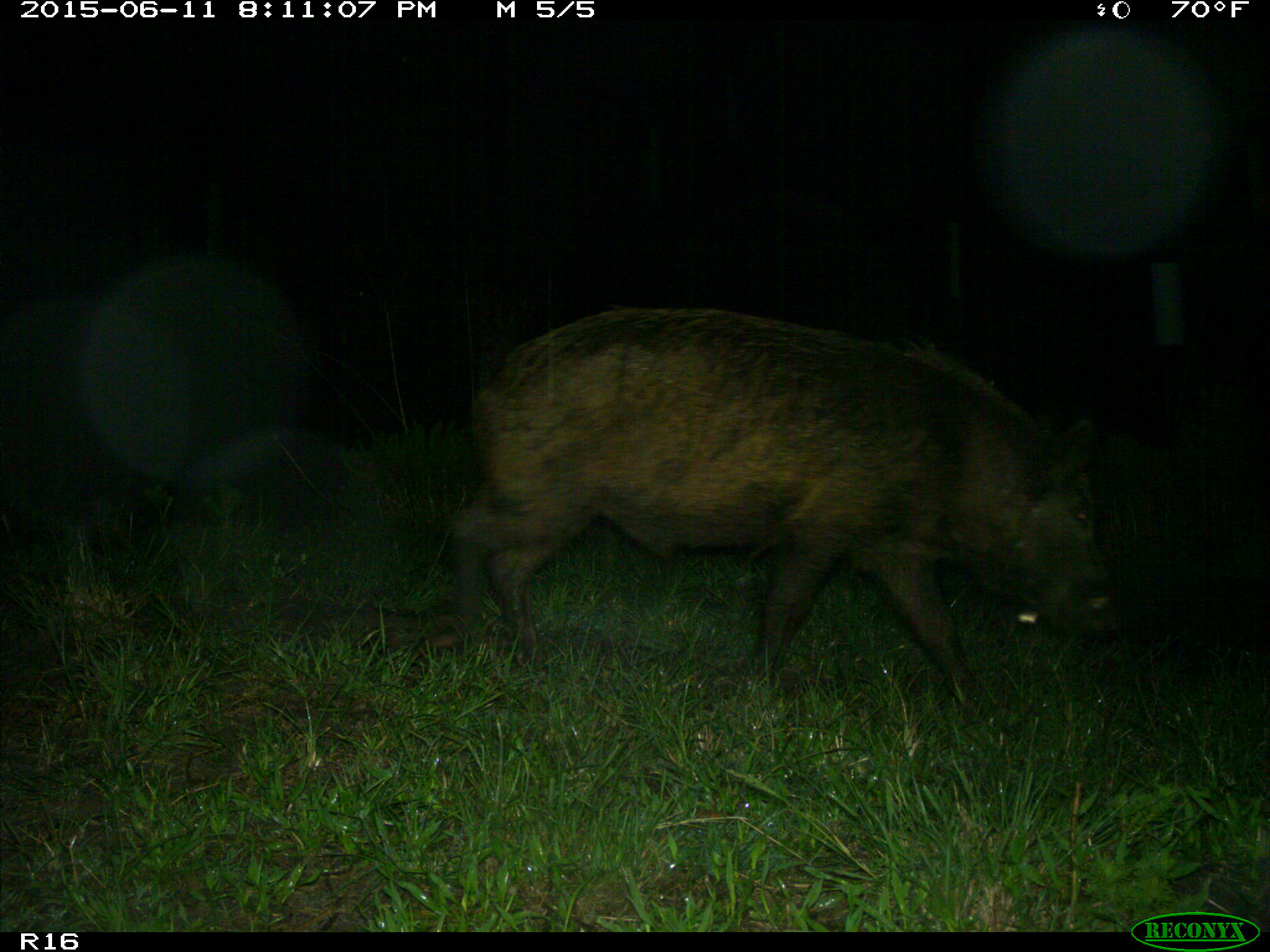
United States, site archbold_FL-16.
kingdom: Animalia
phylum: Chordata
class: Mammalia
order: Artiodactyla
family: Suidae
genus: Sus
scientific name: Sus scrofa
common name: wild boar